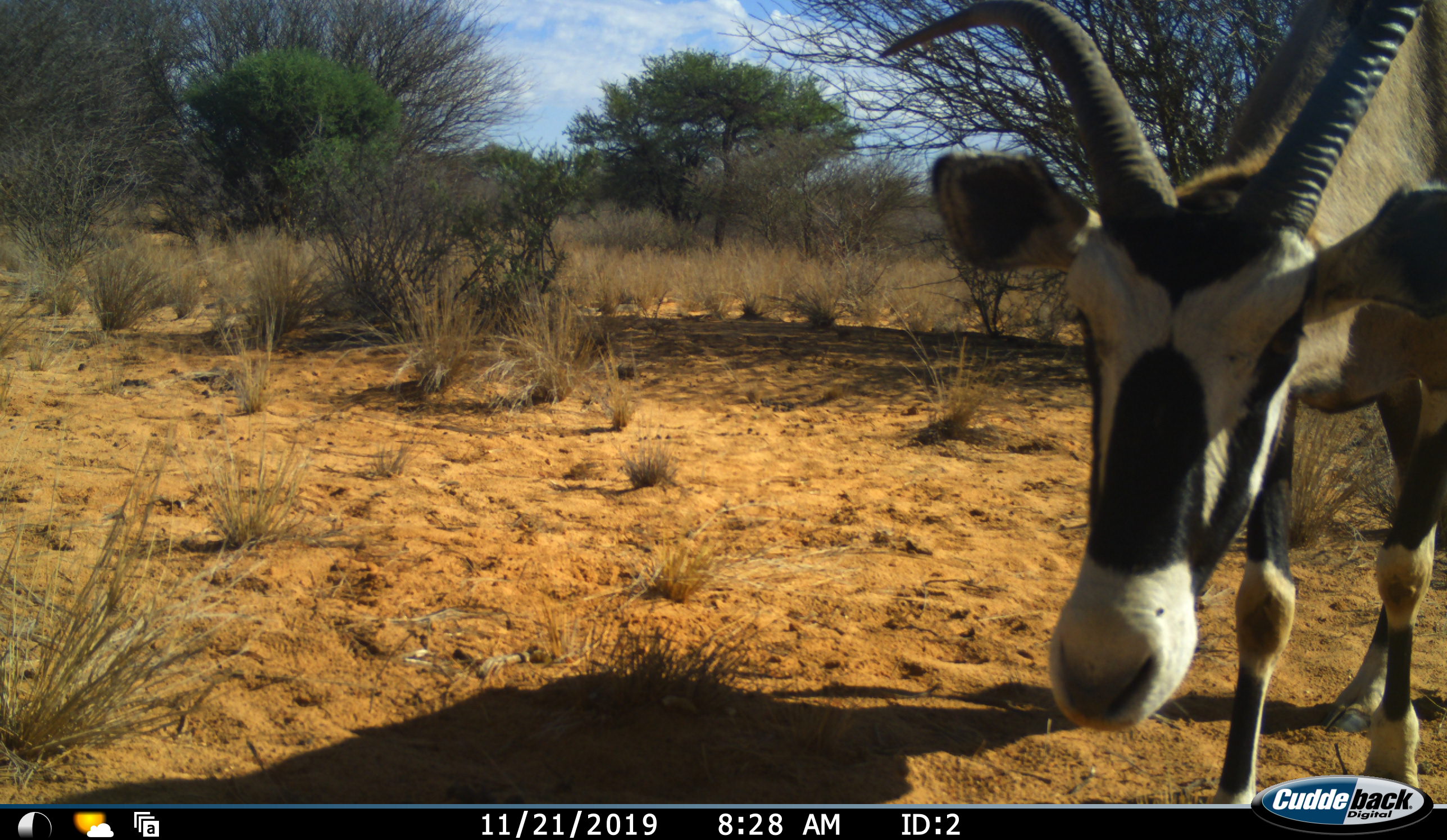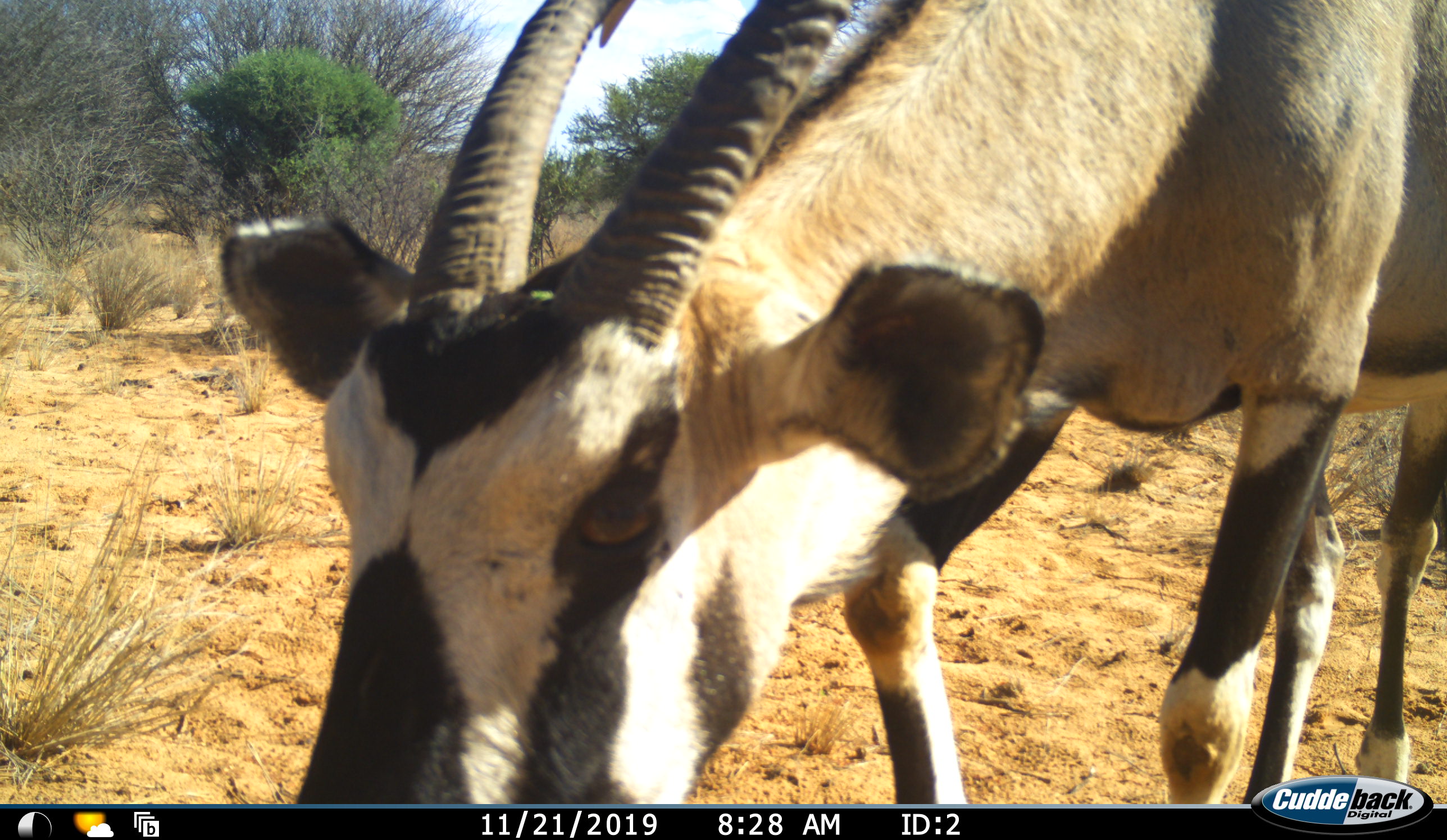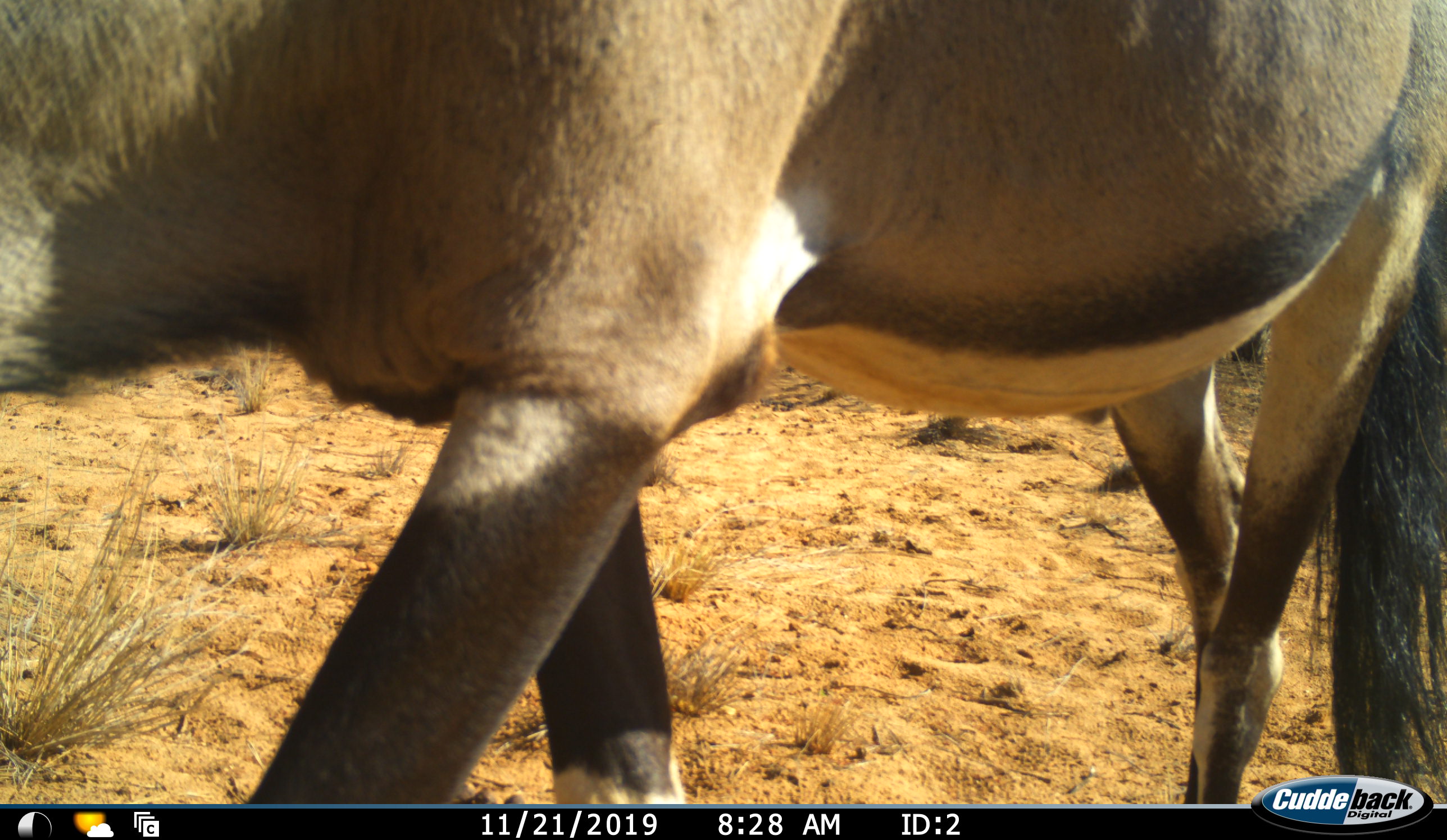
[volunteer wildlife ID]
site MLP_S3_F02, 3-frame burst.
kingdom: Animalia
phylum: Chordata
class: Mammalia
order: Artiodactyla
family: Bovidae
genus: Oryx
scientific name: Oryx gazella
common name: gemsbok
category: oryx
Oryx (gemsbok) (Oryx gazella), count 1. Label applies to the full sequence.